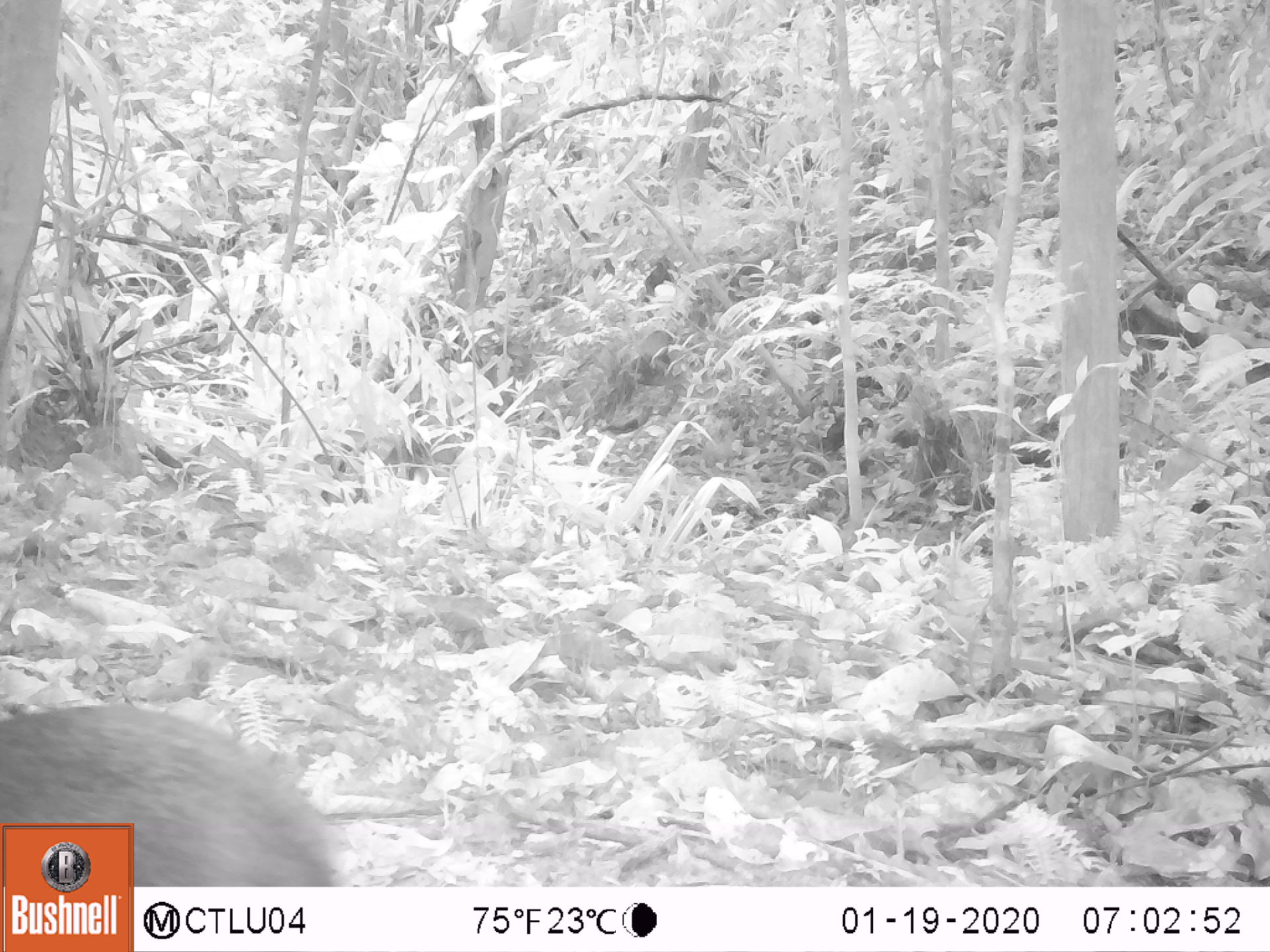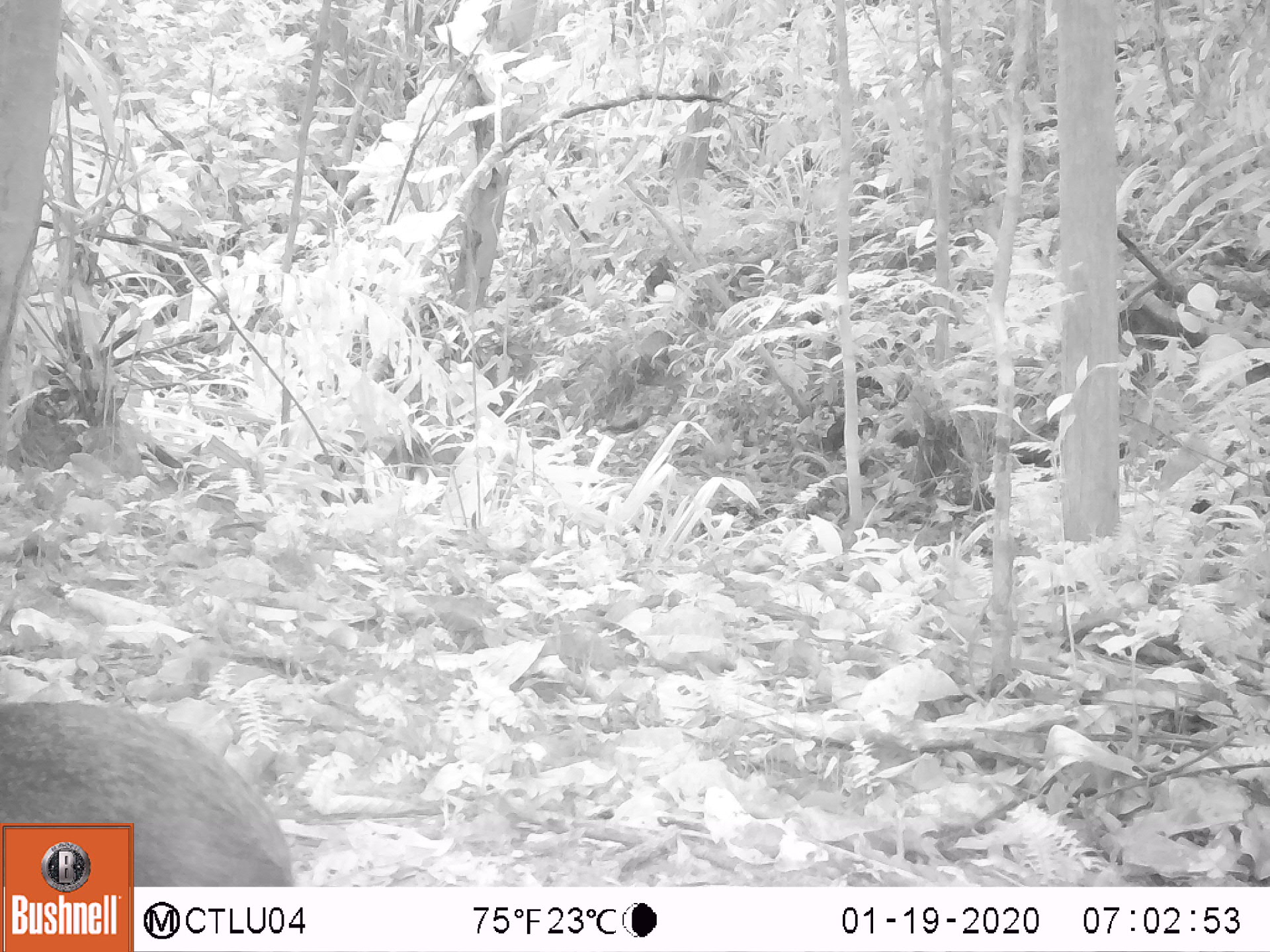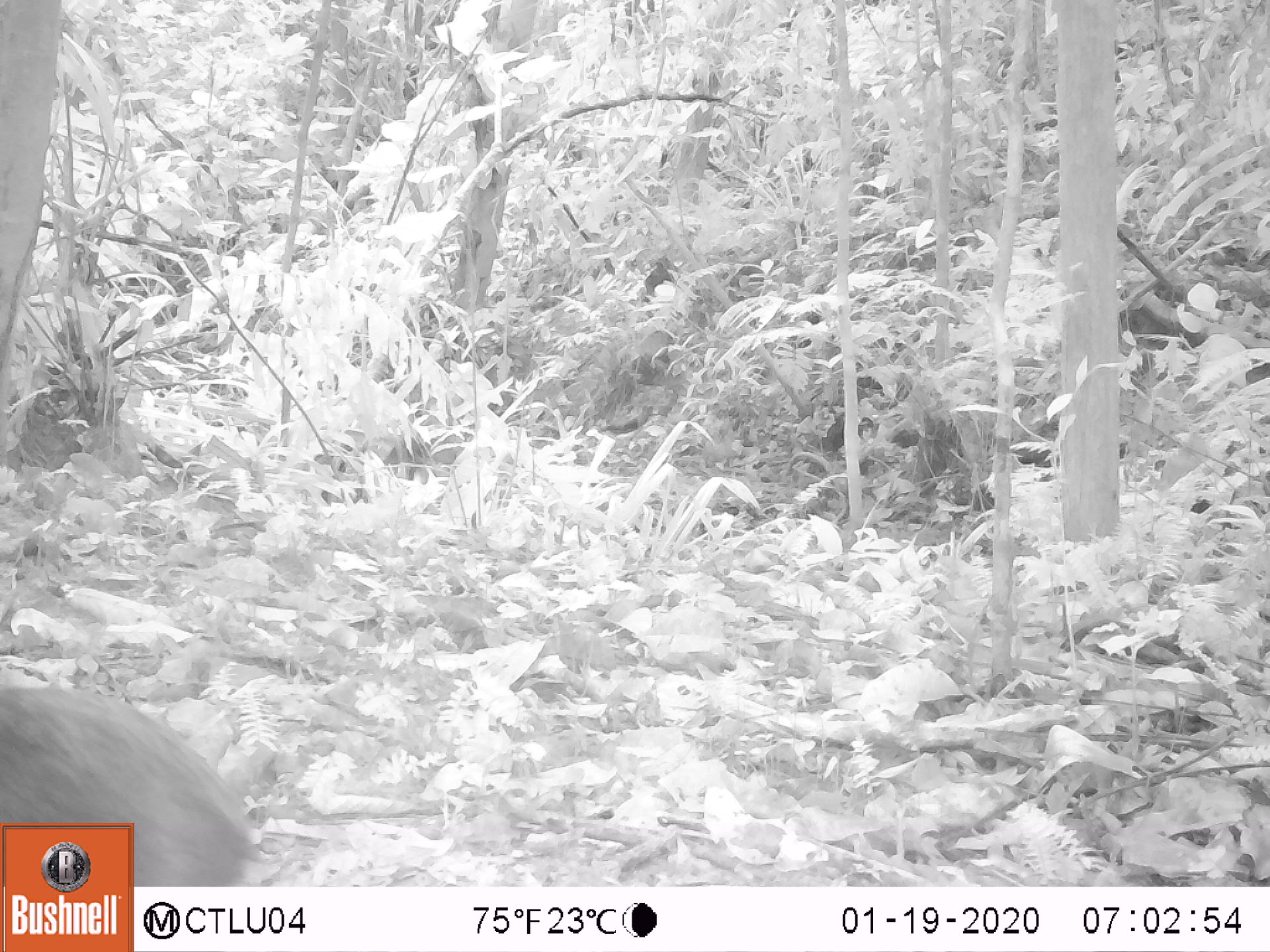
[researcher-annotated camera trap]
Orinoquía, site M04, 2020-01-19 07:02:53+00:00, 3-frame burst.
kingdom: Animalia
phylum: Chordata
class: Mammalia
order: Rodentia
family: Dasyproctidae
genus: Dasyprocta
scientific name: Dasyprocta fuliginosa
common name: black agouti